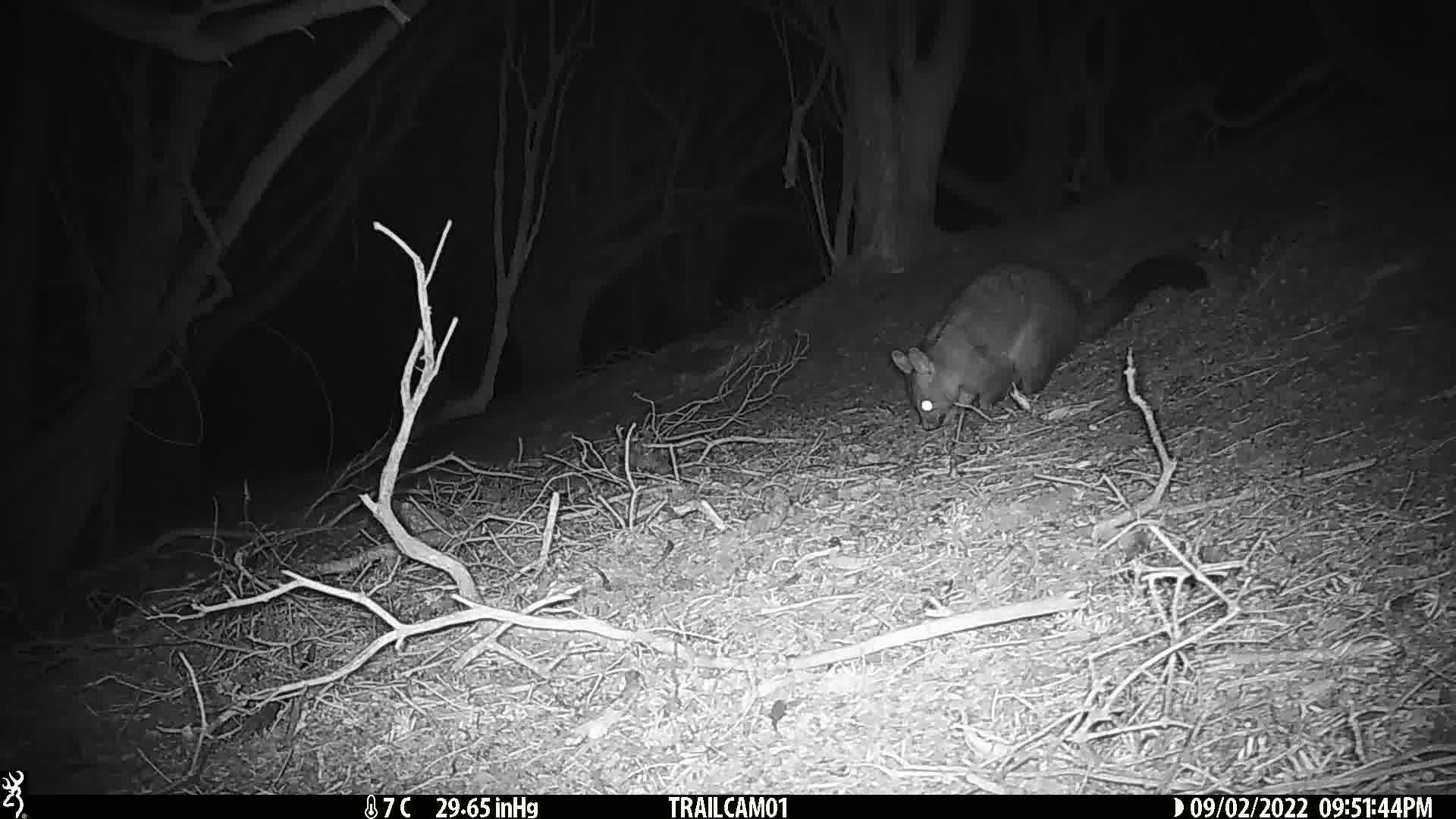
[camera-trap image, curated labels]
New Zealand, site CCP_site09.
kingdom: Animalia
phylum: Chordata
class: Mammalia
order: Diprotodontia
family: Phalangeridae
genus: Trichosurus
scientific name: Trichosurus vulpecula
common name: common brushtail possum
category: possum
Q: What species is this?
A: Possum (common brushtail possum) (Trichosurus vulpecula).